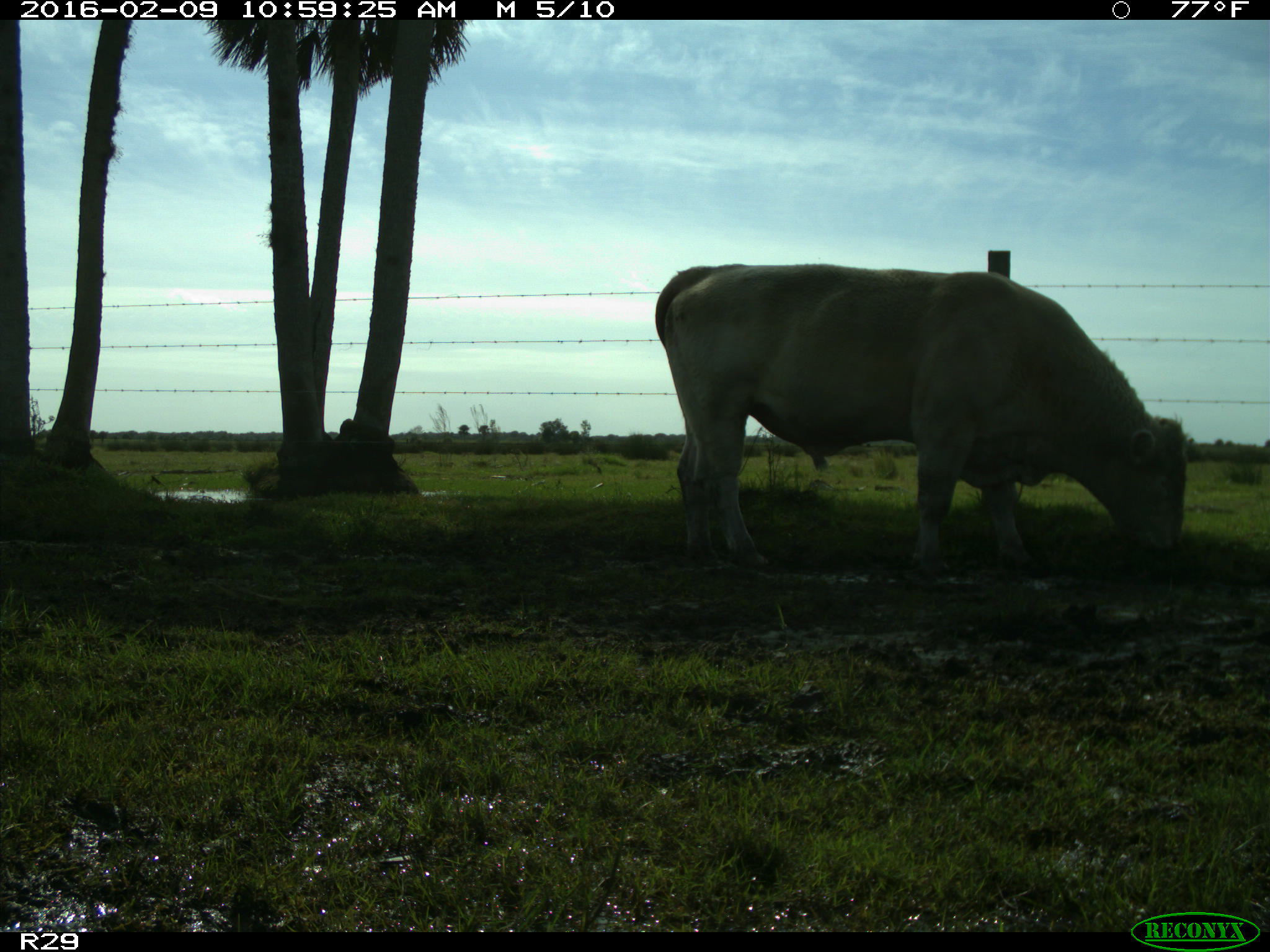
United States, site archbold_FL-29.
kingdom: Animalia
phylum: Chordata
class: Mammalia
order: Artiodactyla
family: Bovidae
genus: Bos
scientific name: Bos taurus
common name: domestic cow